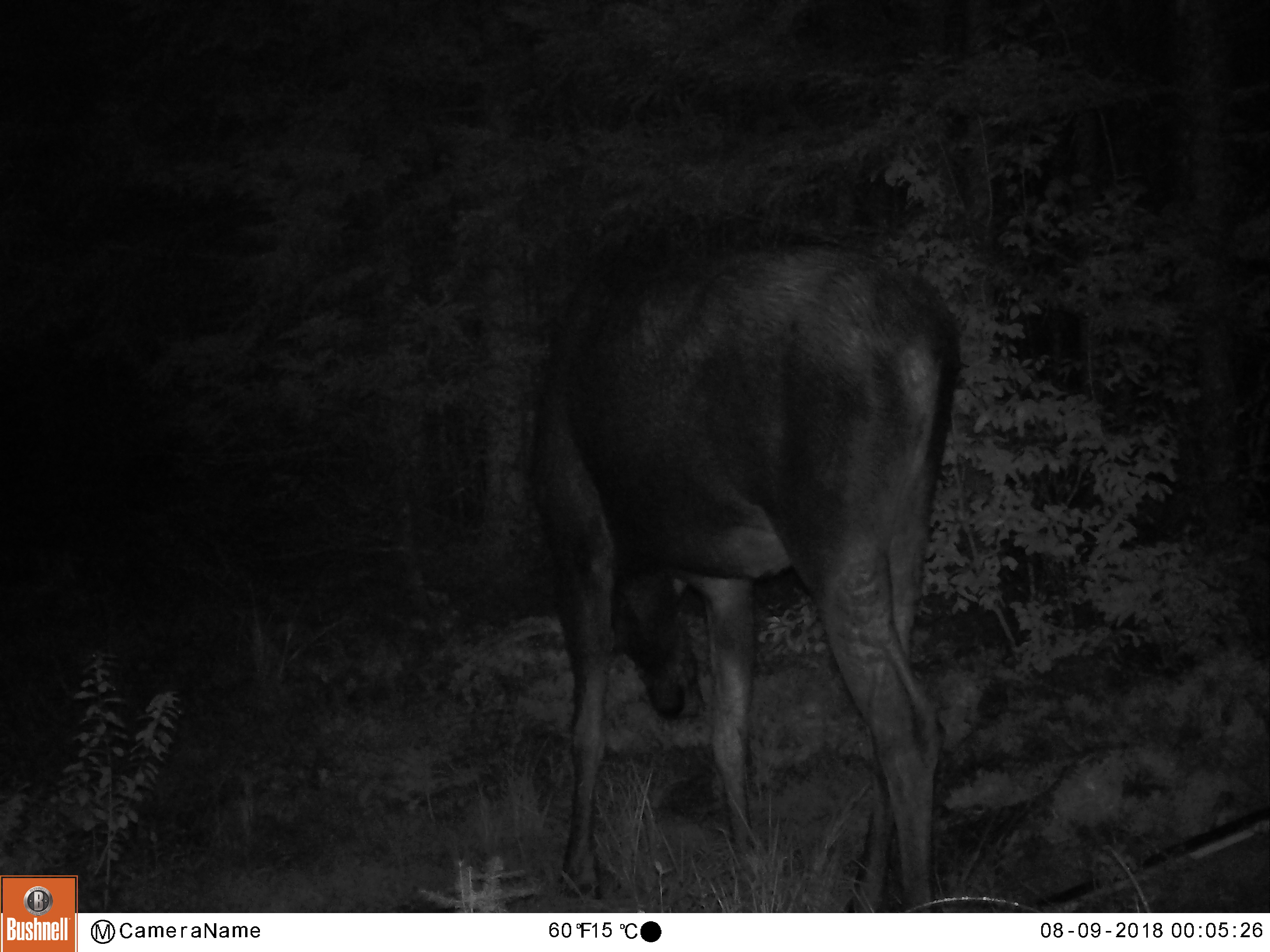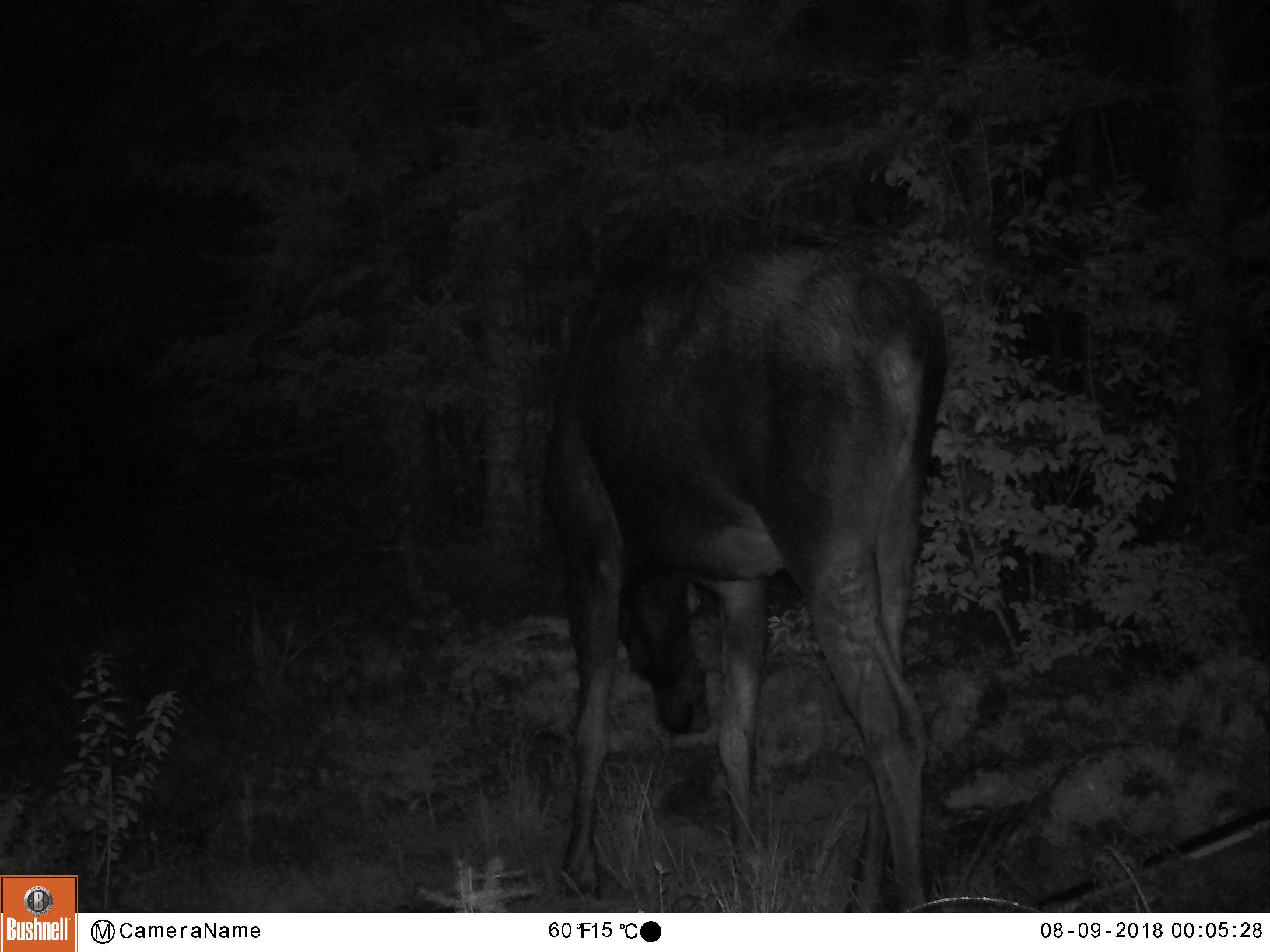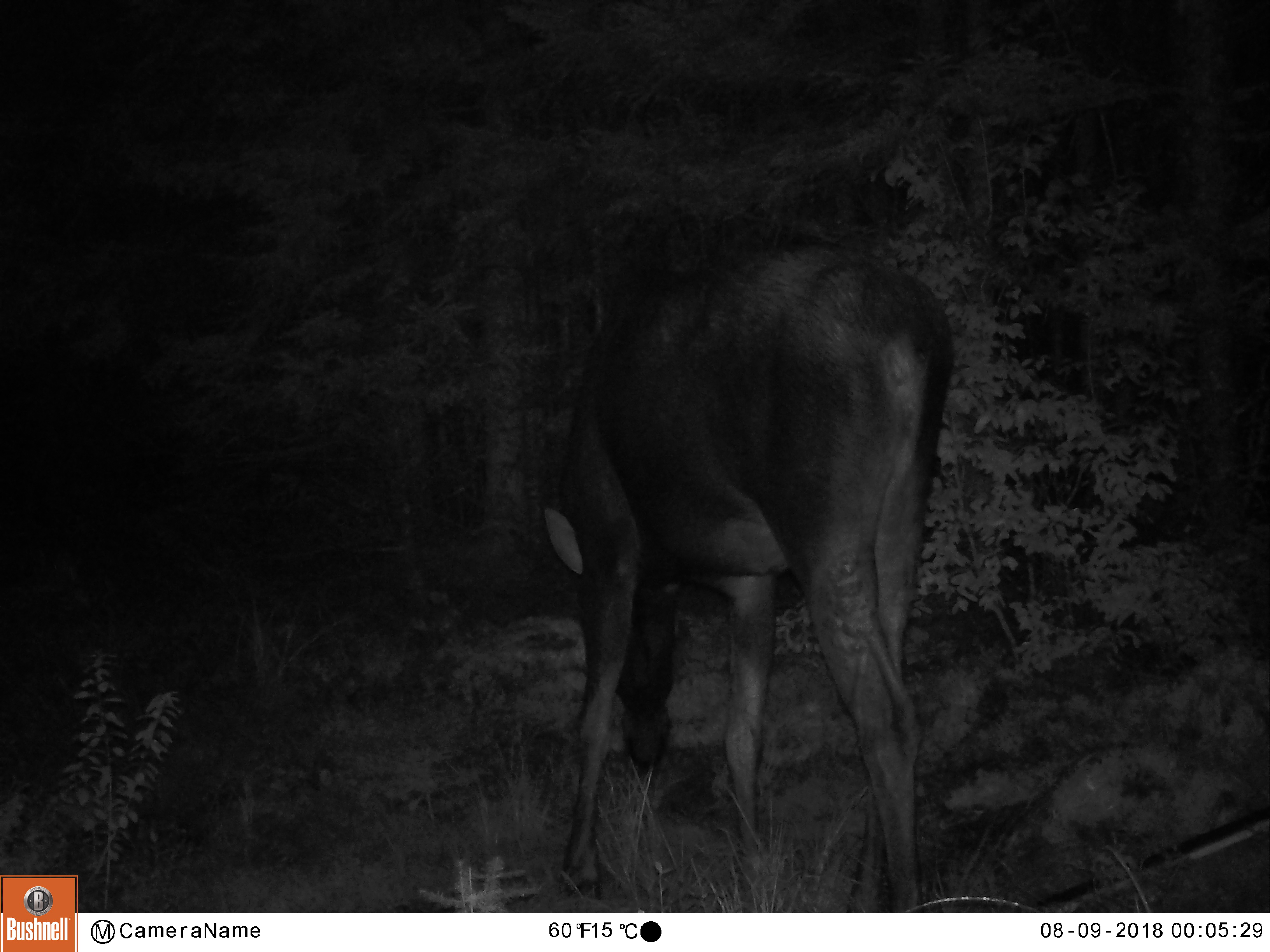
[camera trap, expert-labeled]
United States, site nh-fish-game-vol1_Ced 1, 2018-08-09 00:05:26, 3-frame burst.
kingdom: Animalia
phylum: Chordata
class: Mammalia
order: Artiodactyla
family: Cervidae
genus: Alces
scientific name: Alces alces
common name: moose